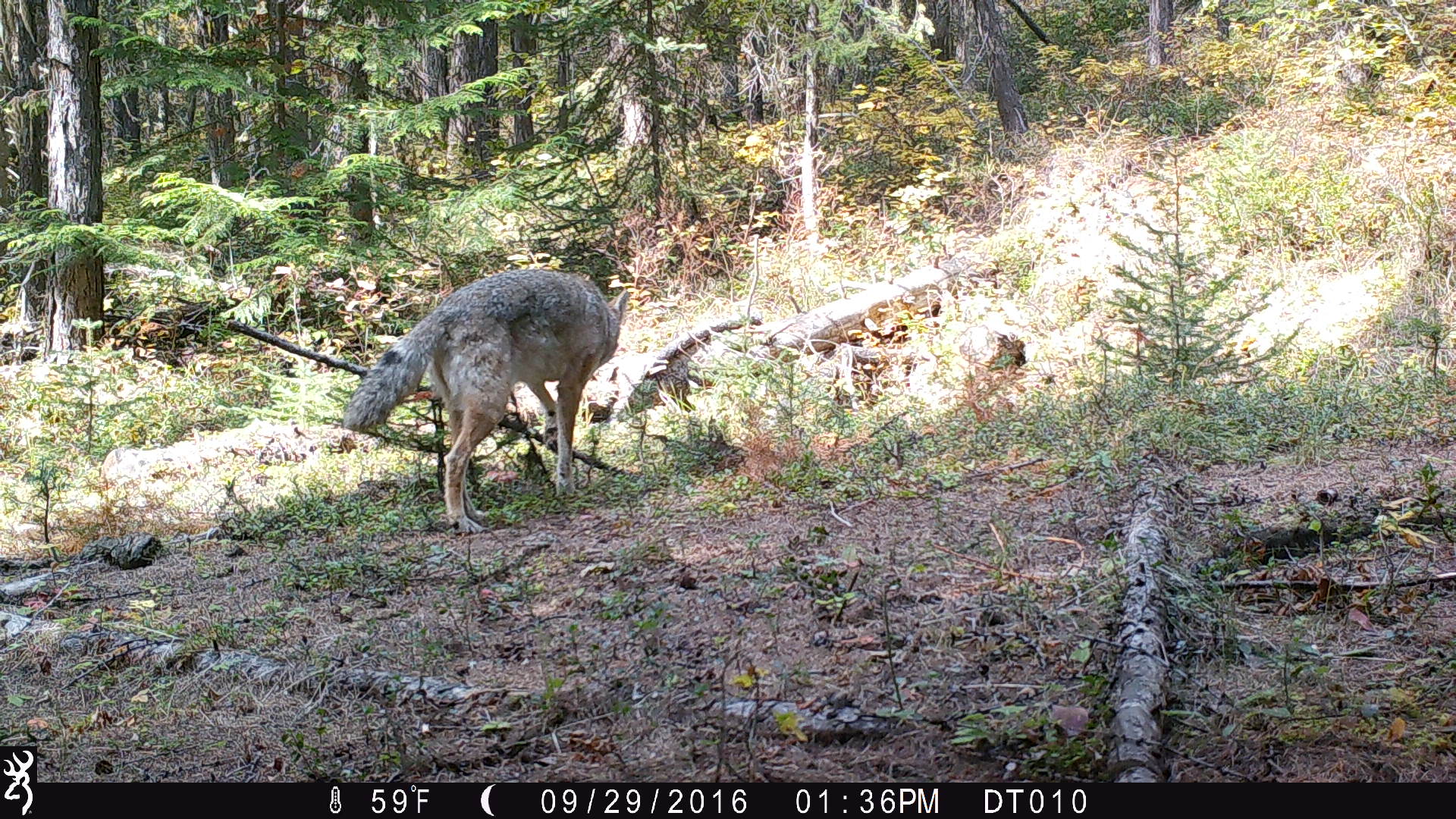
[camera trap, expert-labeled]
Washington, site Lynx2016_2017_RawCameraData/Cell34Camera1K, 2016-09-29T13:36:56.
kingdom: Animalia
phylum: Chordata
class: Mammalia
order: Carnivora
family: Canidae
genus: Canis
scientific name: Canis latrans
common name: coyote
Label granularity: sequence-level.